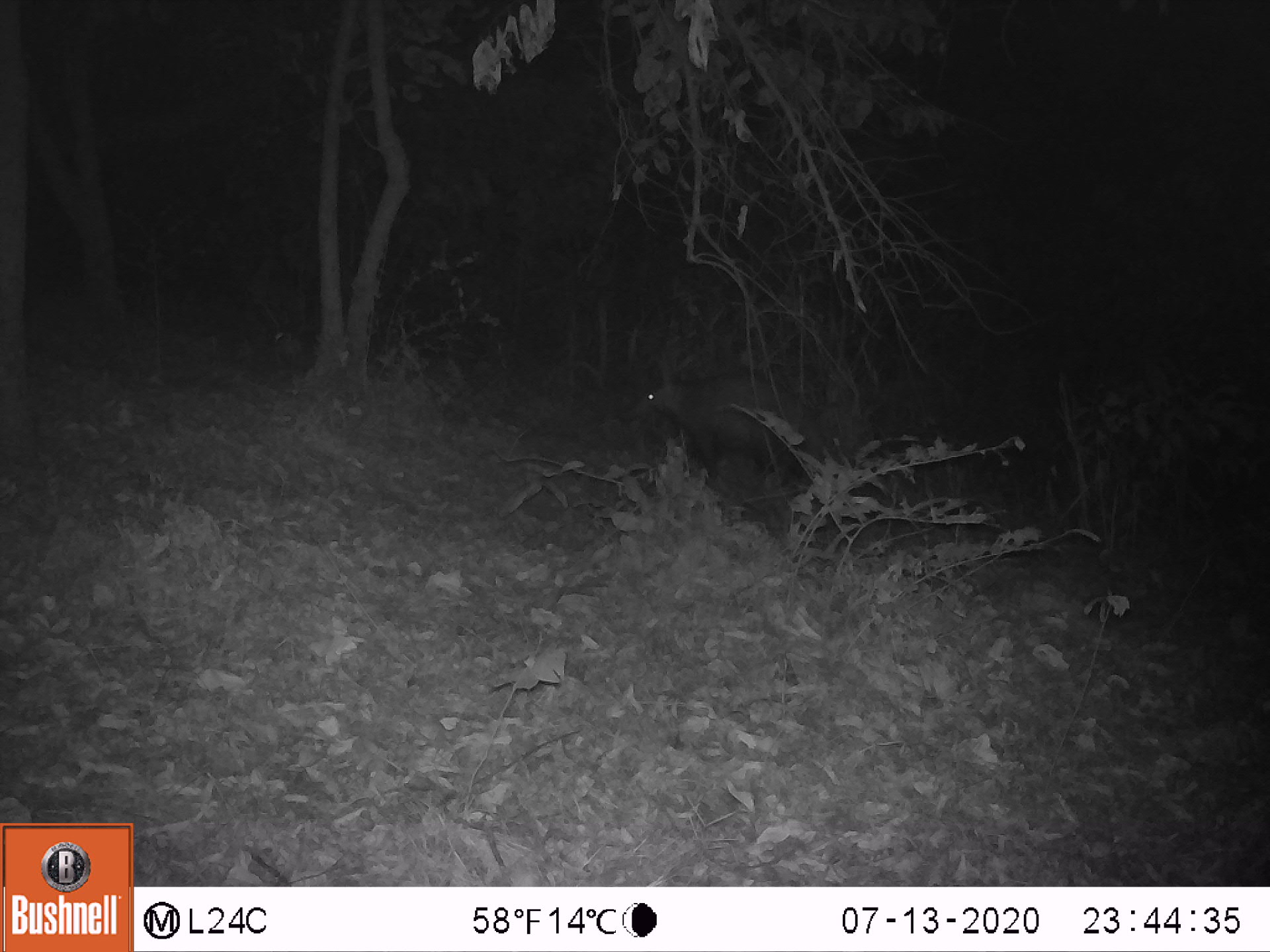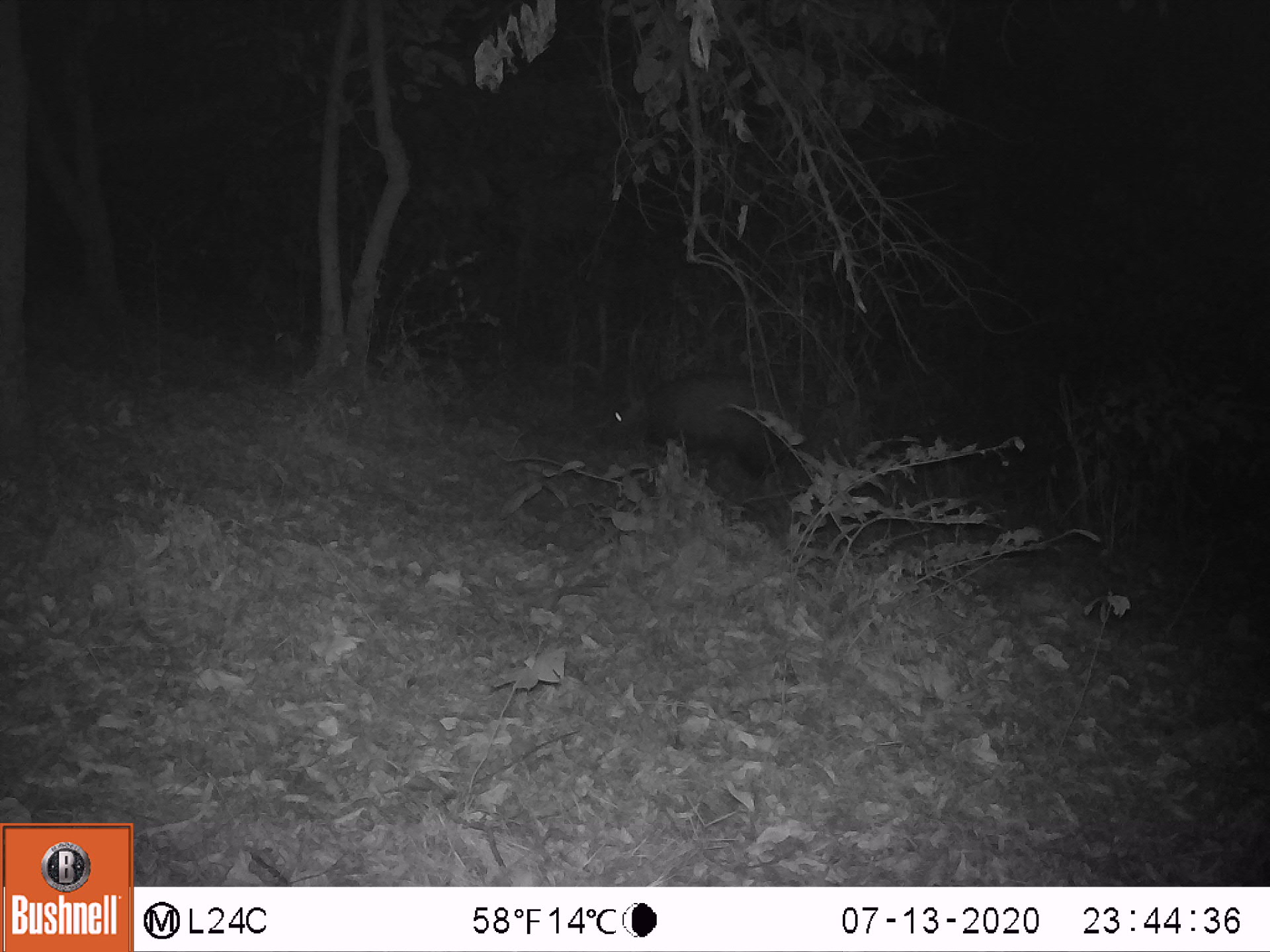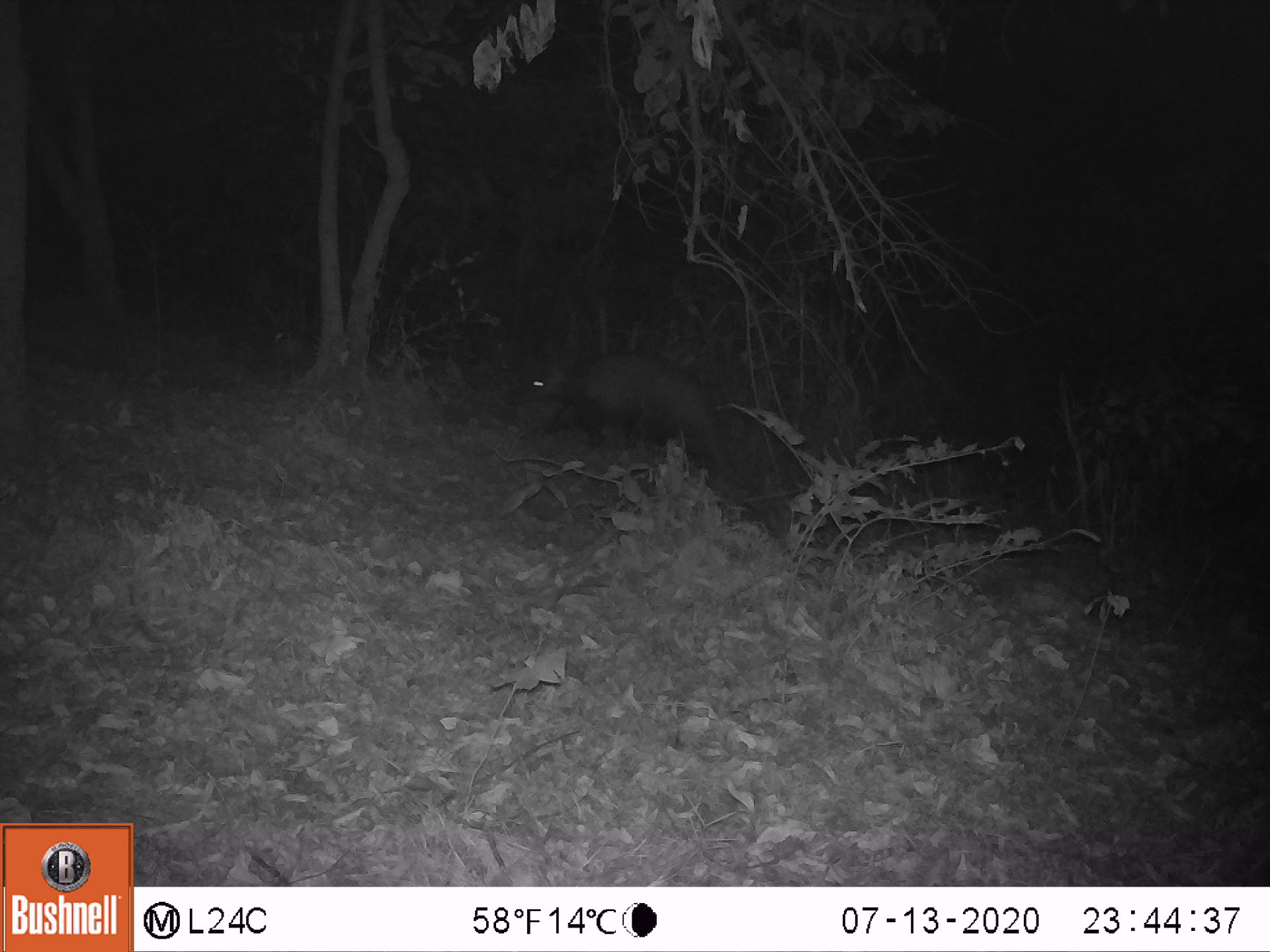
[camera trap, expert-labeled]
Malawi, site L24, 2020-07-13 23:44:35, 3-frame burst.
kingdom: Animalia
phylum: Chordata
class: Mammalia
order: Tubulidentata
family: Orycteropodidae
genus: Orycteropus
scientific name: Orycteropus afer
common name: aardvark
Aardvark (Orycteropus afer), count 1.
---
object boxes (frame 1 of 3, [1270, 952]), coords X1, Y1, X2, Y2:
aardvark: 615, 350, 811, 481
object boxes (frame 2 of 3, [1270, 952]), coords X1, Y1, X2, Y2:
aardvark: 583, 360, 806, 475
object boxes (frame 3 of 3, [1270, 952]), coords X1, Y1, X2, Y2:
aardvark: 518, 333, 745, 461